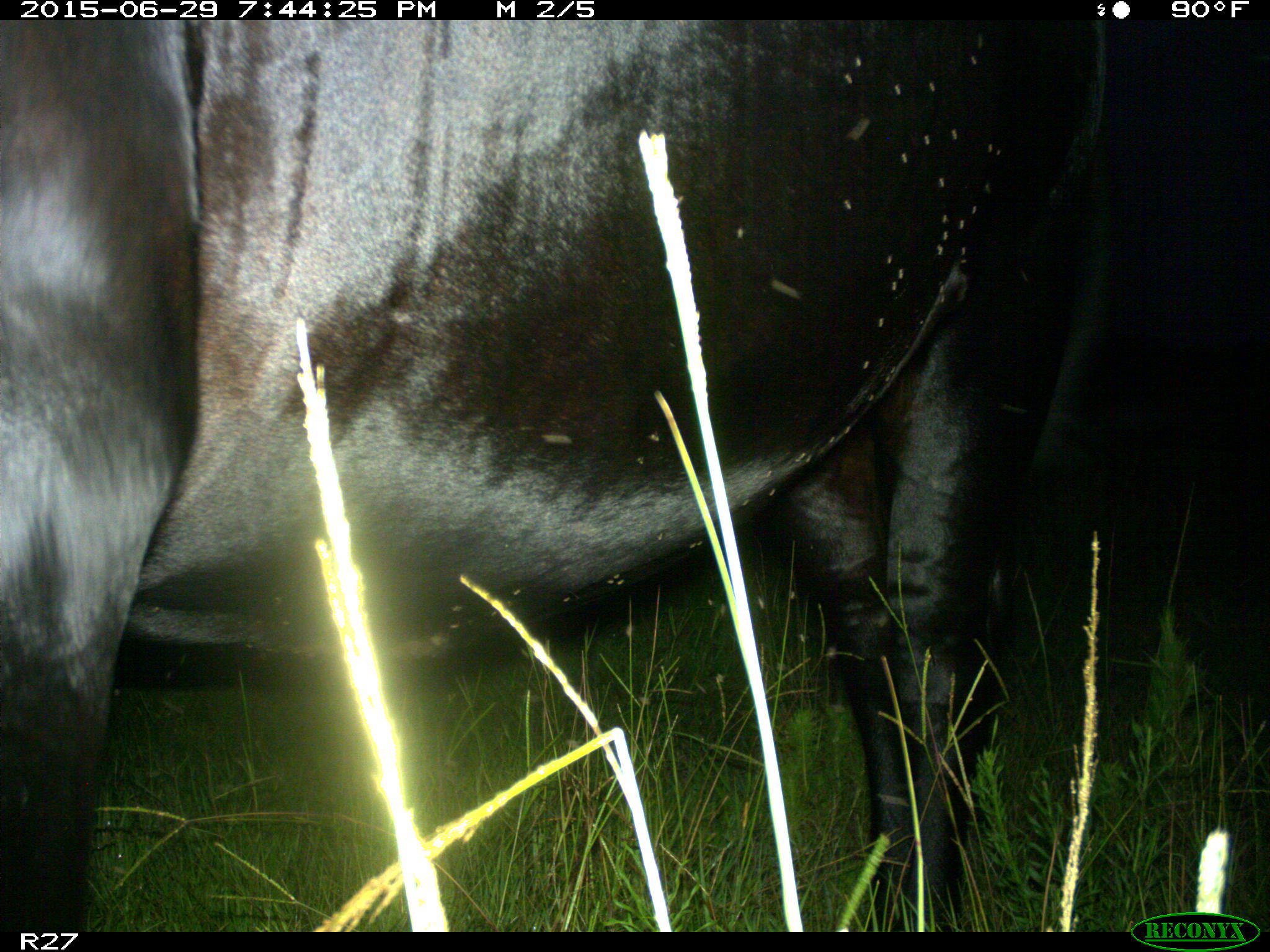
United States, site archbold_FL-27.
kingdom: Animalia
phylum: Chordata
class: Mammalia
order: Artiodactyla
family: Bovidae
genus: Bos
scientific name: Bos taurus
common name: domestic cow